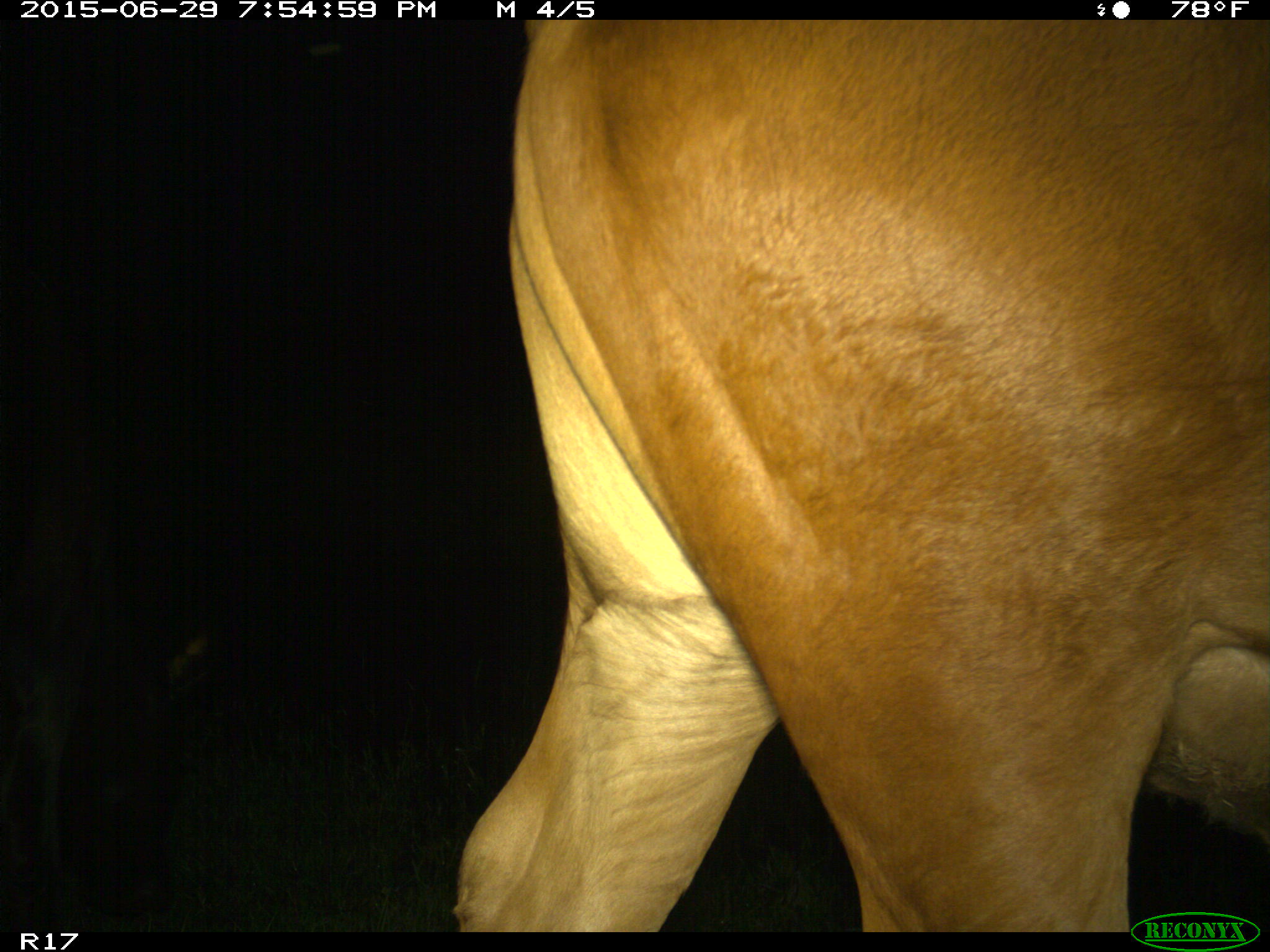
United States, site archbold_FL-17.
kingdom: Animalia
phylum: Chordata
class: Mammalia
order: Artiodactyla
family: Bovidae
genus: Bos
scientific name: Bos taurus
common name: domestic cow